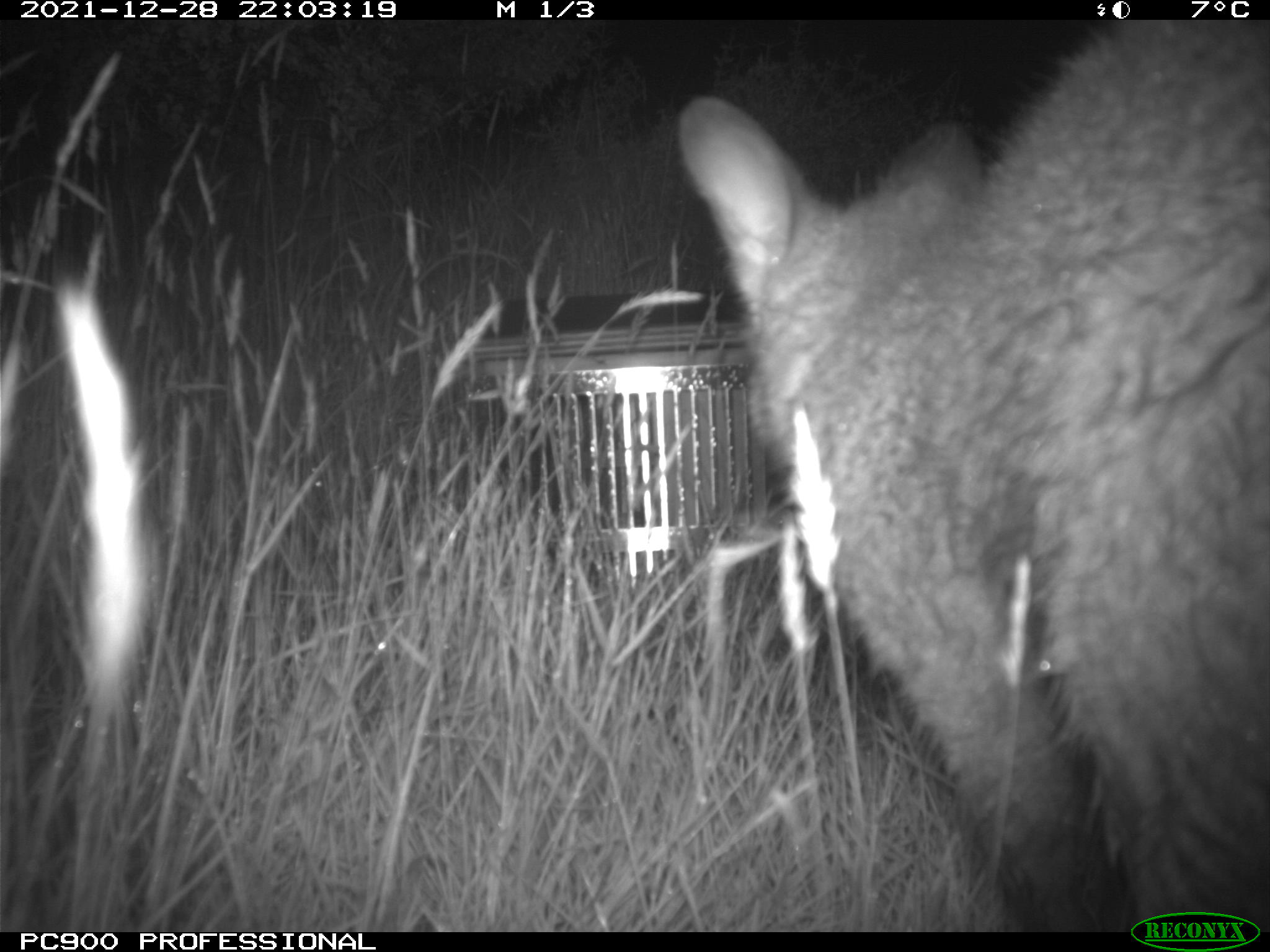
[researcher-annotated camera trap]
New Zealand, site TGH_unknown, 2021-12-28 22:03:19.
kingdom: Animalia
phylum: Chordata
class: Mammalia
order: Diprotodontia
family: Macropodidae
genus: Notamacropus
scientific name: Notamacropus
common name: wallaby